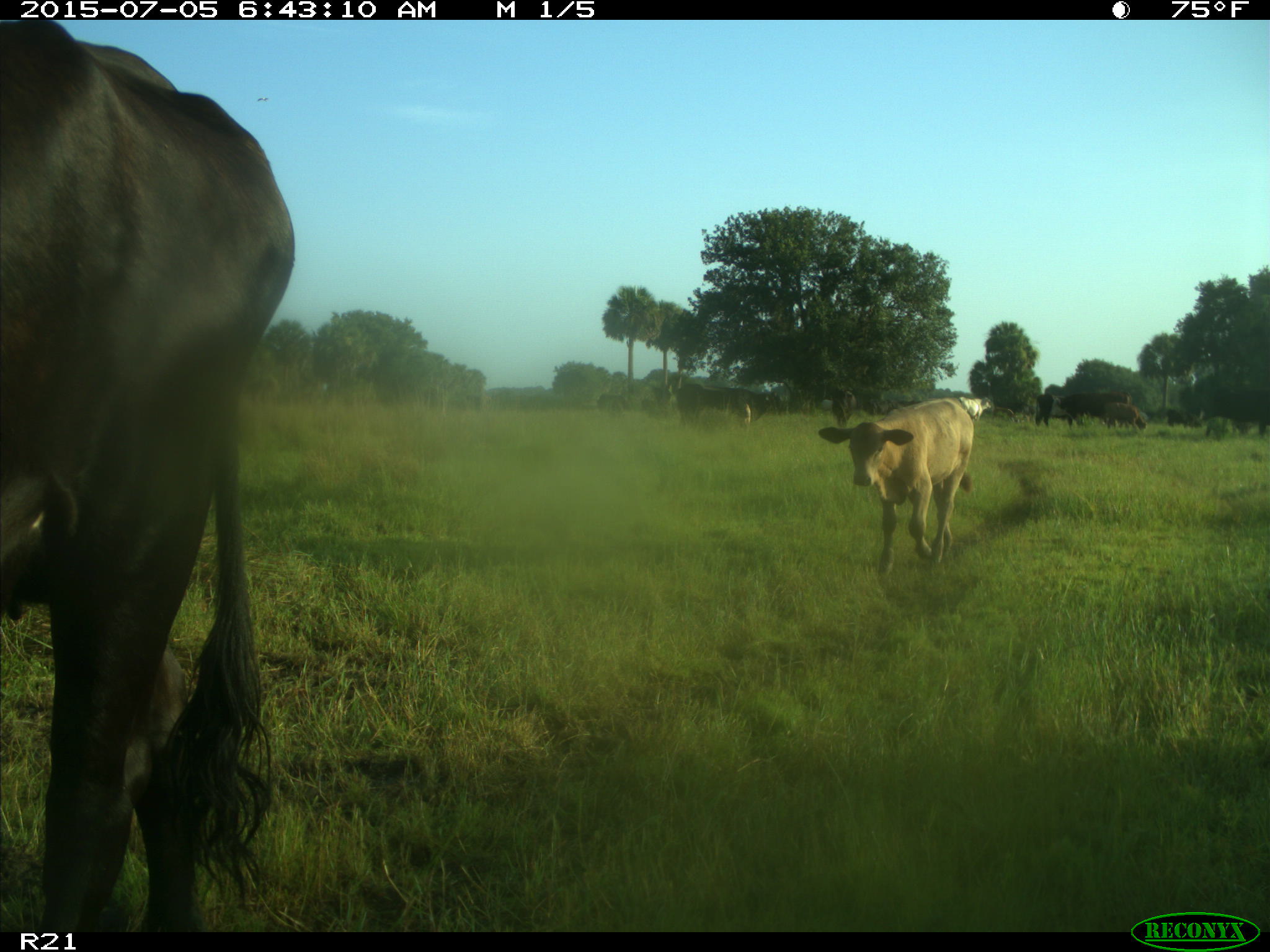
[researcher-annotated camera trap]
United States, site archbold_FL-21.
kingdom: Animalia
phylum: Chordata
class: Mammalia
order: Artiodactyla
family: Bovidae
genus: Bos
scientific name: Bos taurus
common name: domestic cow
Bos taurus (domestic cow).